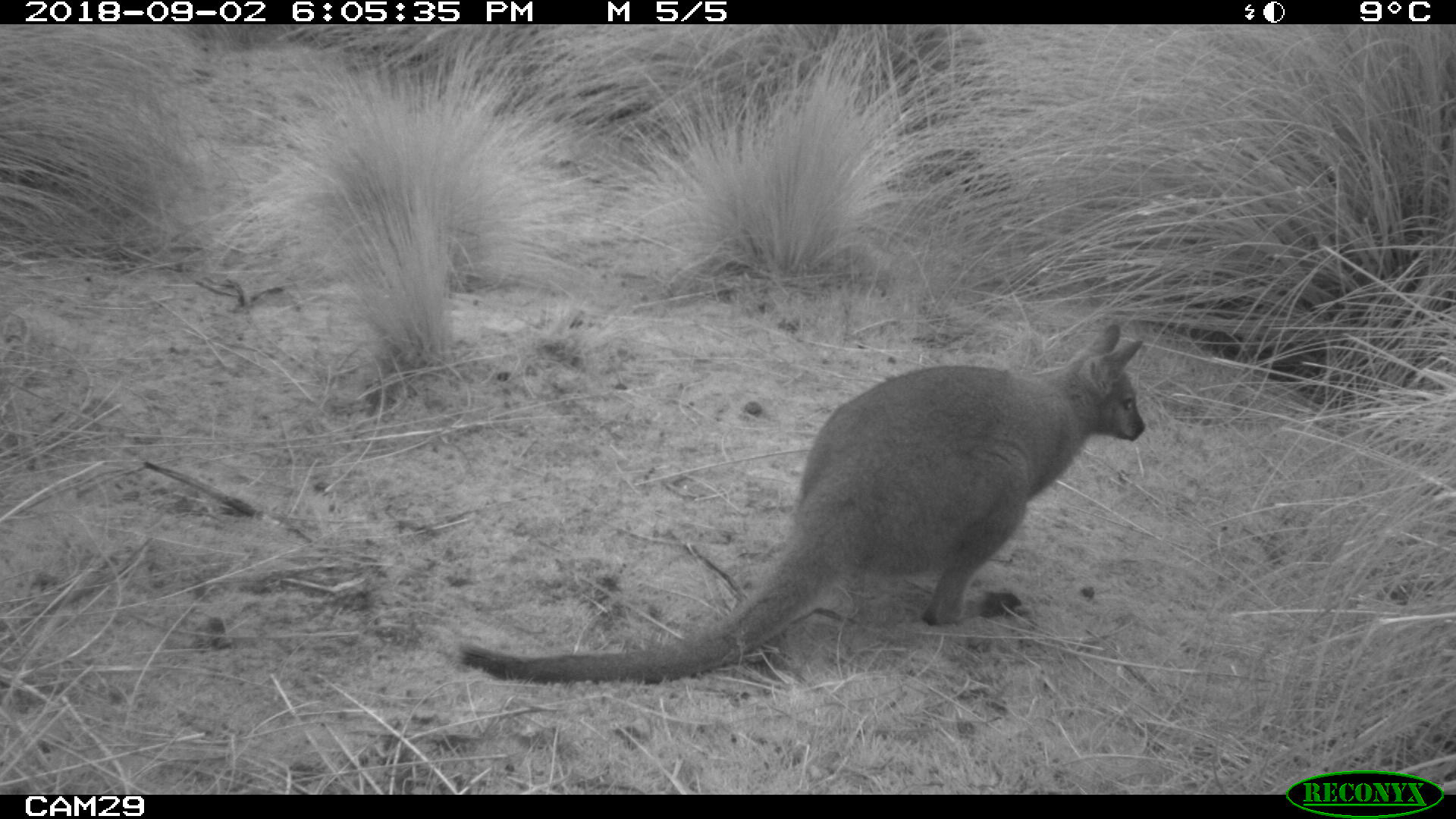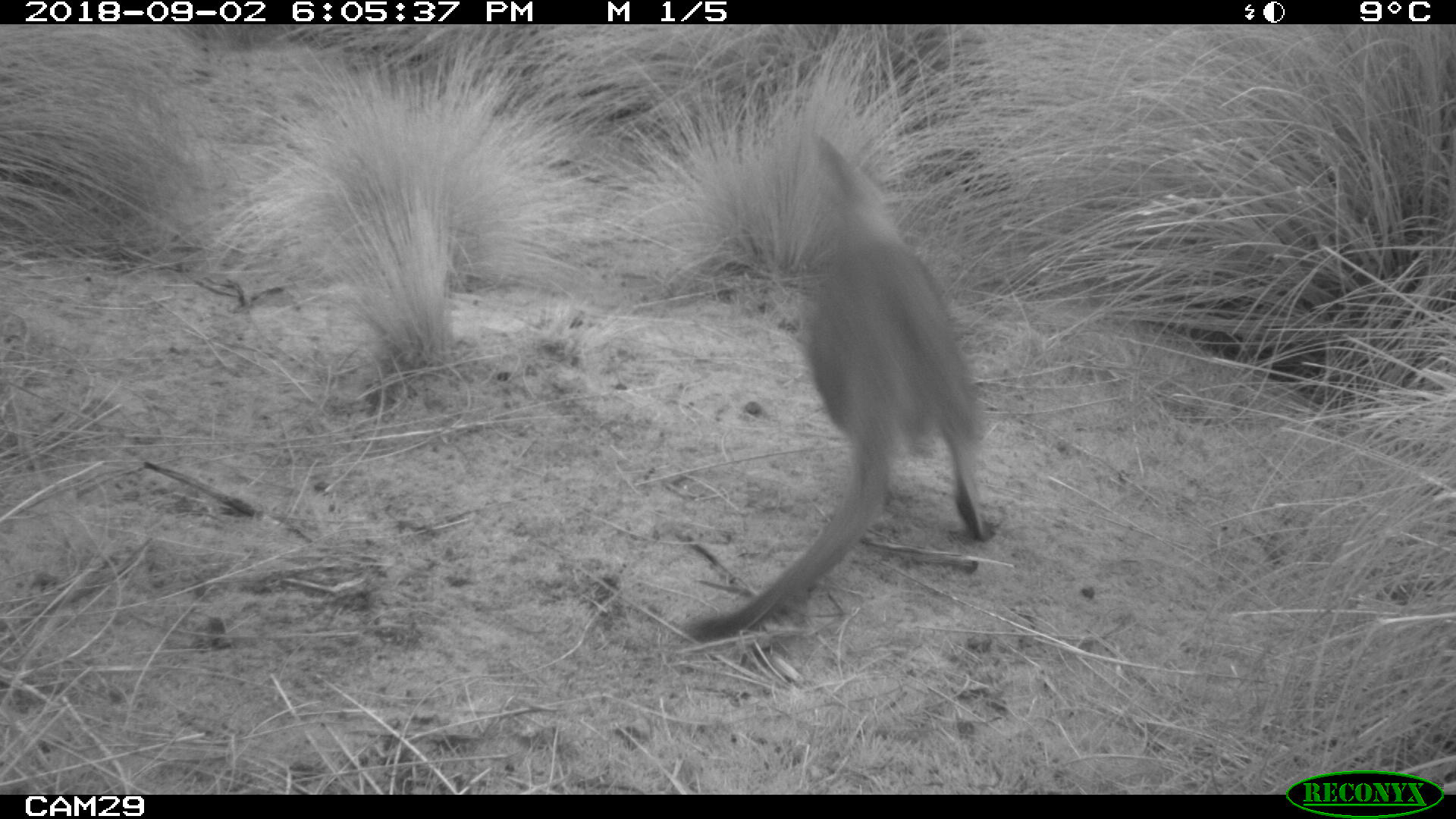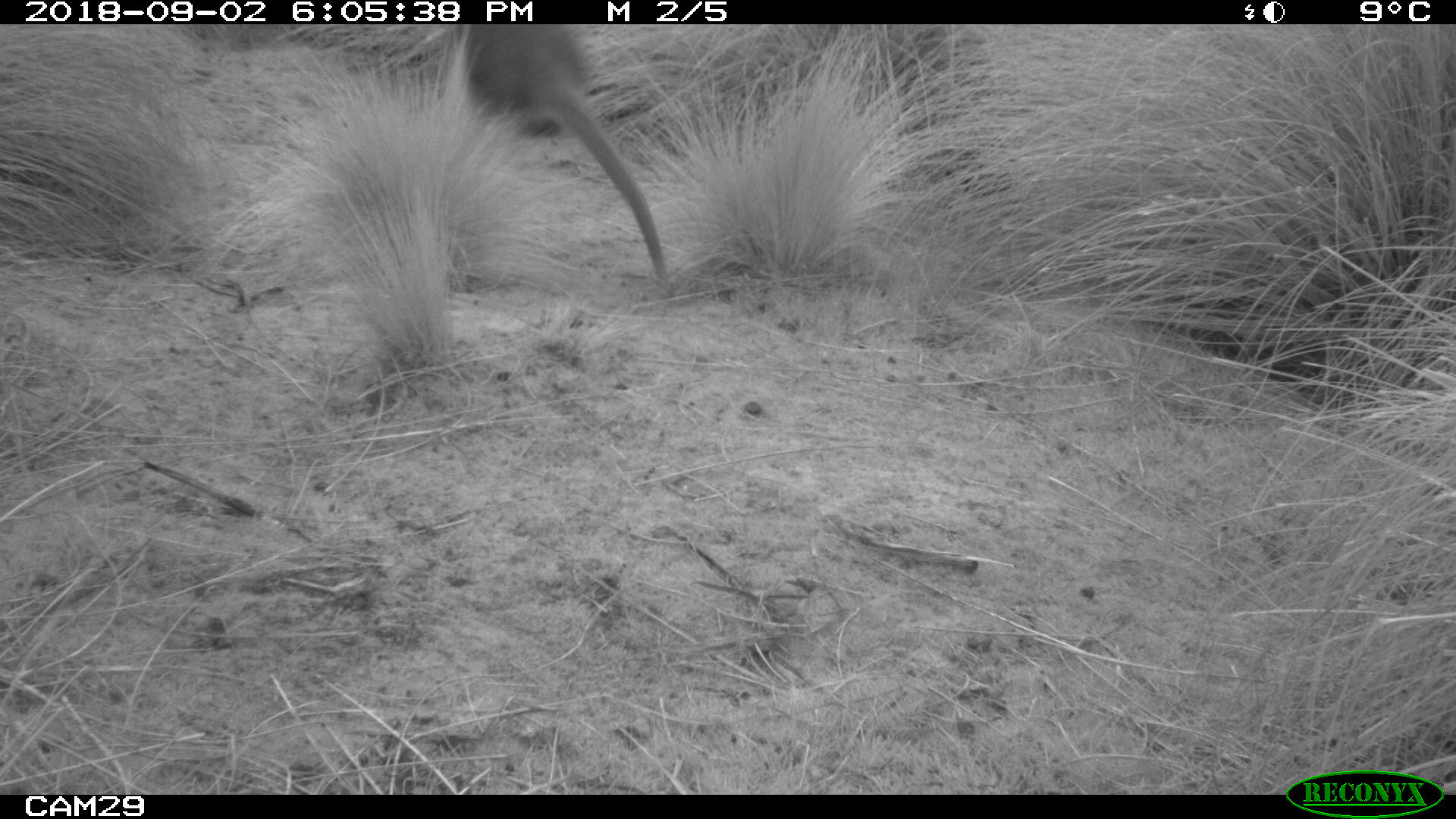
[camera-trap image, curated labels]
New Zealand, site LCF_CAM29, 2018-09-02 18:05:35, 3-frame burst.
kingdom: Animalia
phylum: Chordata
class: Mammalia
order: Diprotodontia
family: Macropodidae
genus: Notamacropus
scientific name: Notamacropus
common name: wallaby